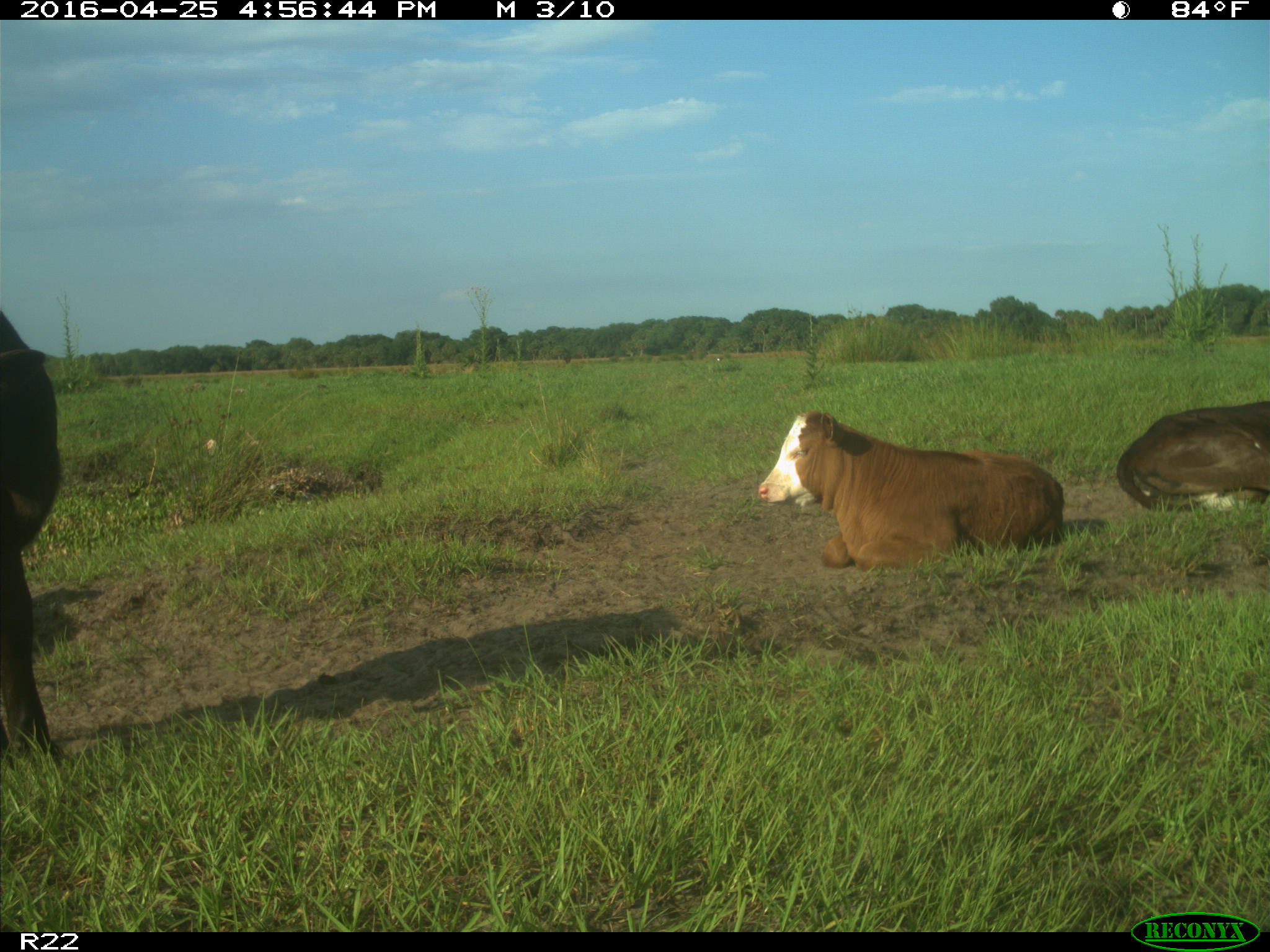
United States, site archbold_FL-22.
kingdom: Animalia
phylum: Chordata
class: Mammalia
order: Artiodactyla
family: Bovidae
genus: Bos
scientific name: Bos taurus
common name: domestic cow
Bos taurus (domestic cow).